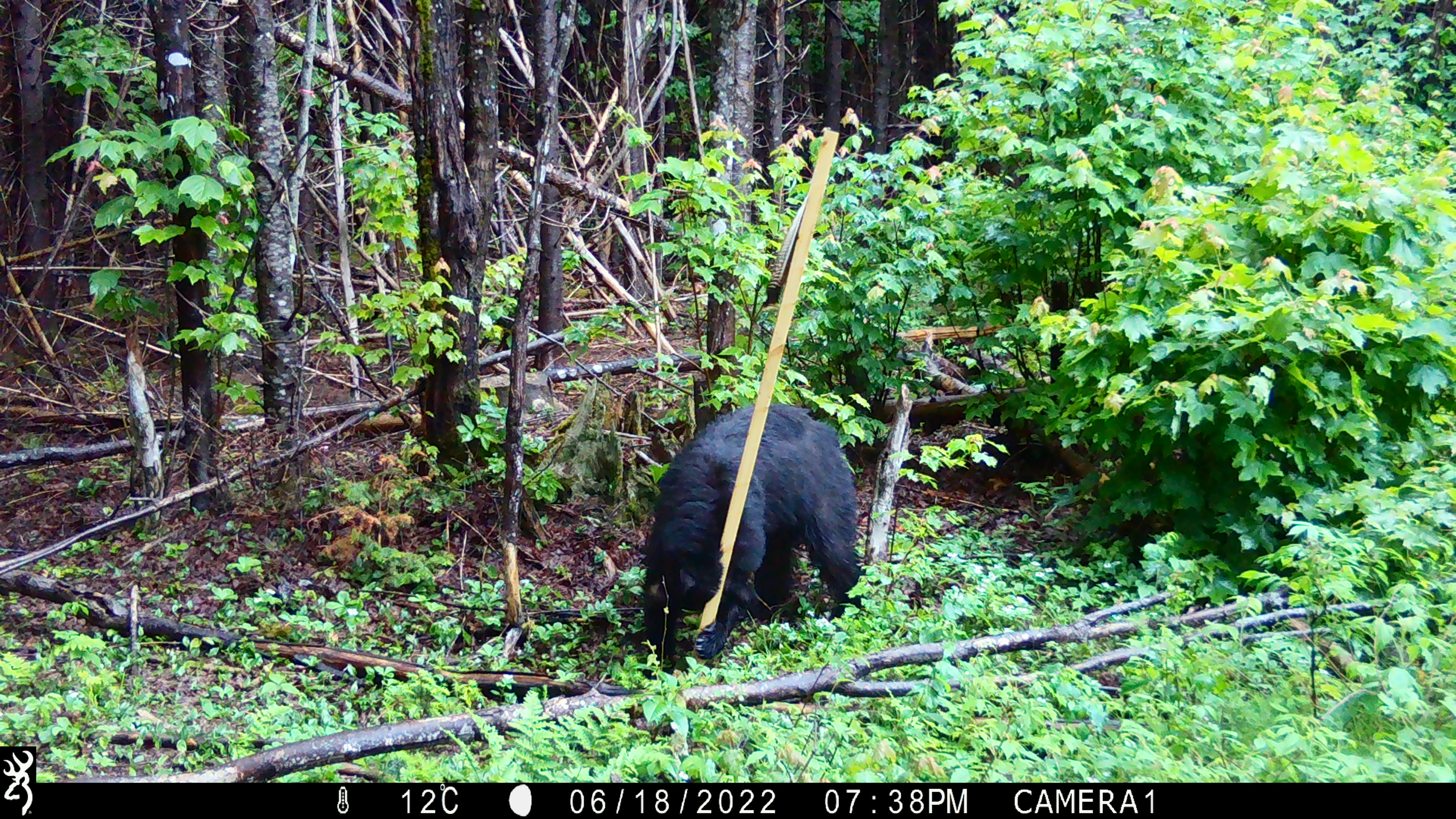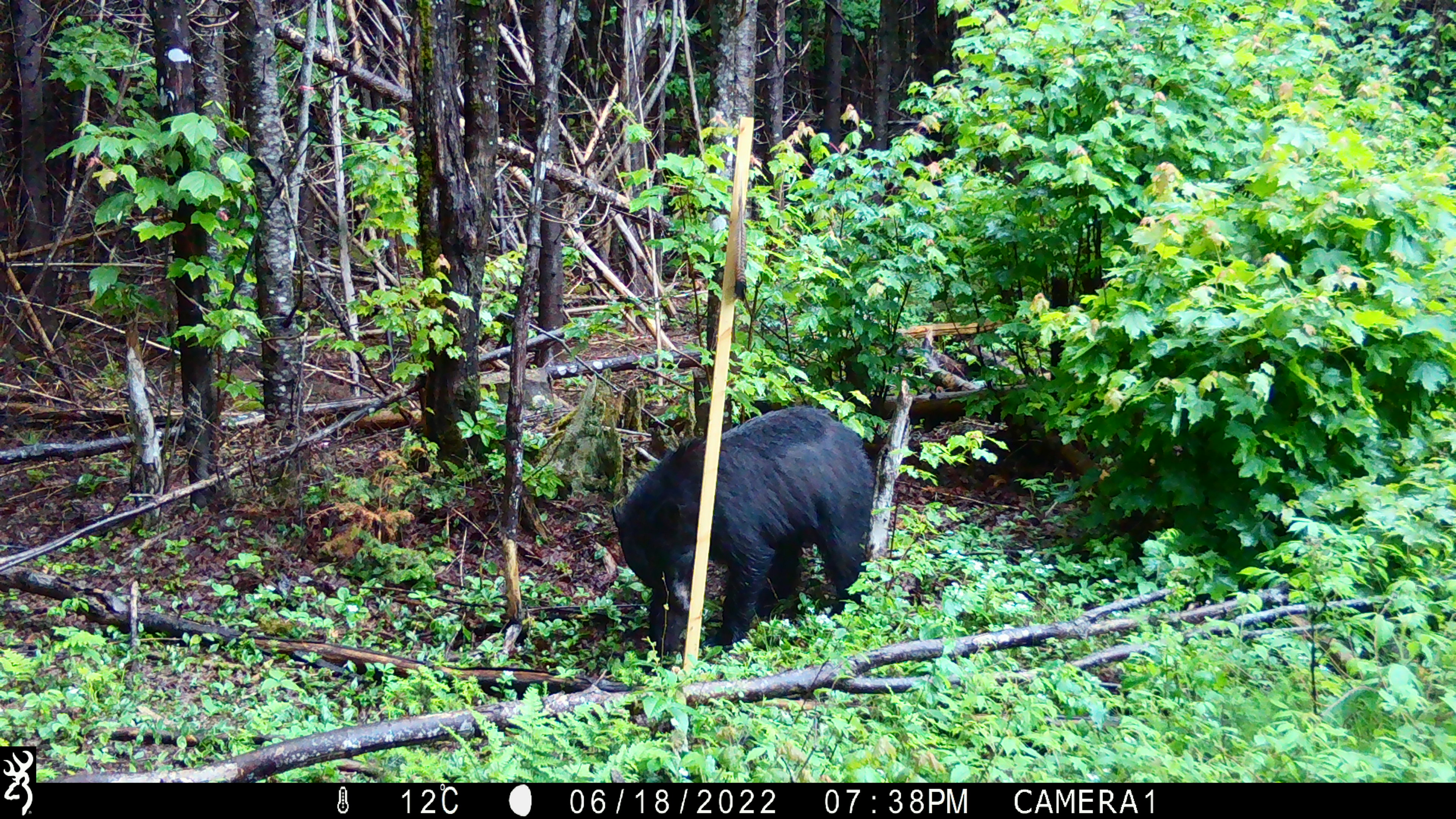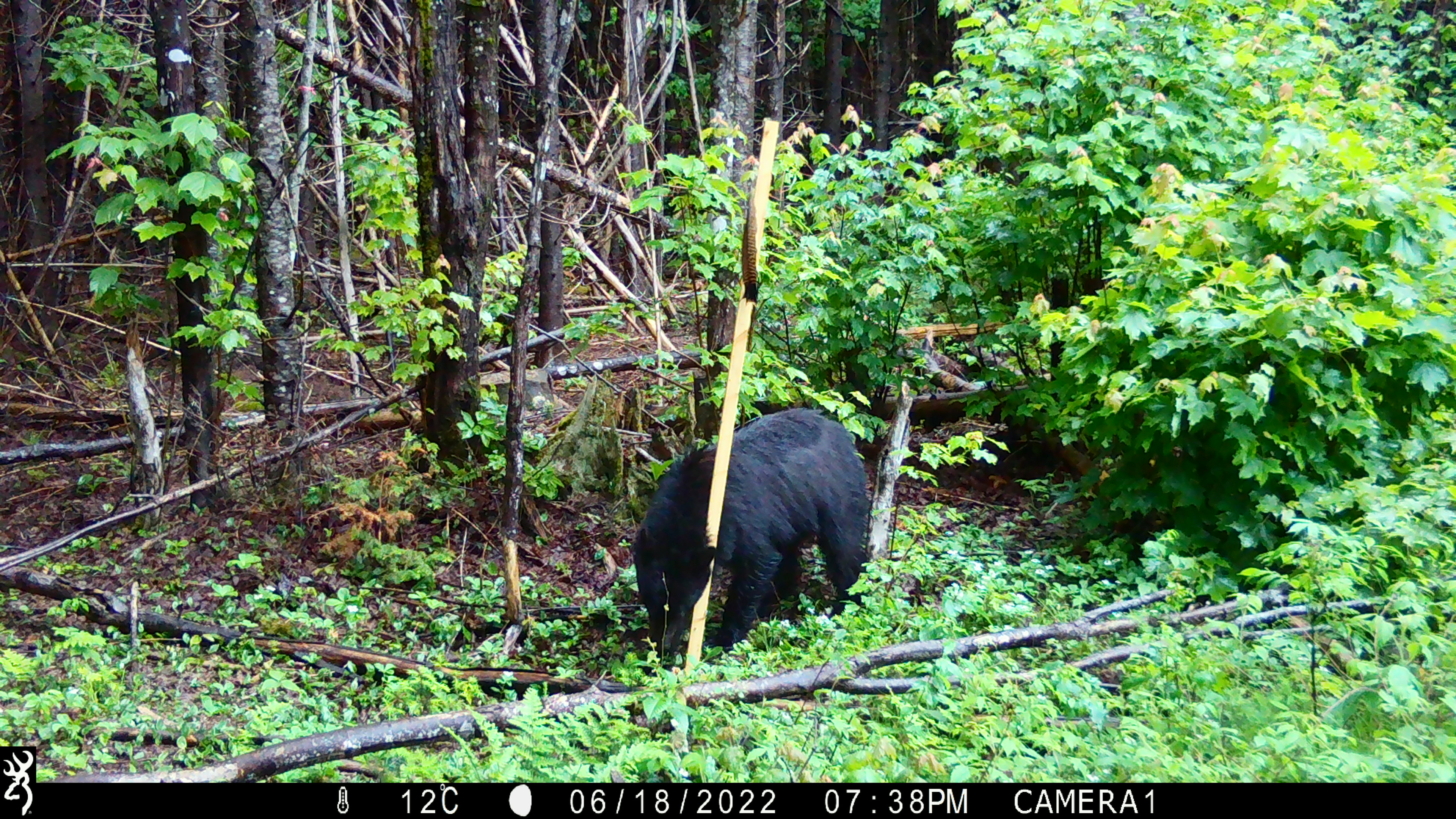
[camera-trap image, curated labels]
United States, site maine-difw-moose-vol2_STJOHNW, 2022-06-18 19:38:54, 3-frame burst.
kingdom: Animalia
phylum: Chordata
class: Mammalia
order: Carnivora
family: Ursidae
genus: Ursus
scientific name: Ursus americanus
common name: black bear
Black bear (Ursus americanus).